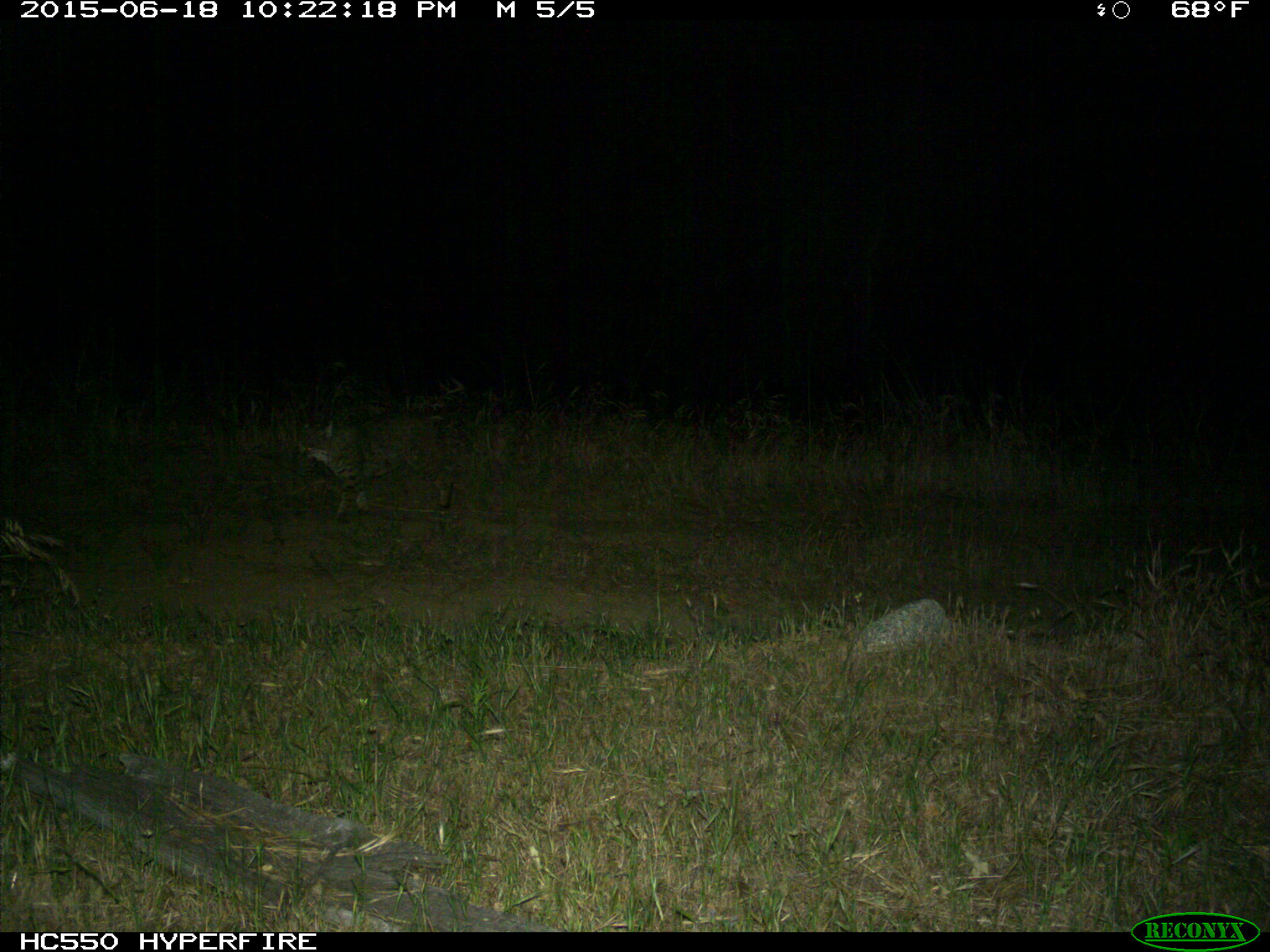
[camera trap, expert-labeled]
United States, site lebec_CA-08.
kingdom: Animalia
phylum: Chordata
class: Mammalia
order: Carnivora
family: Felidae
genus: Lynx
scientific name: Lynx rufus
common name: bobcat